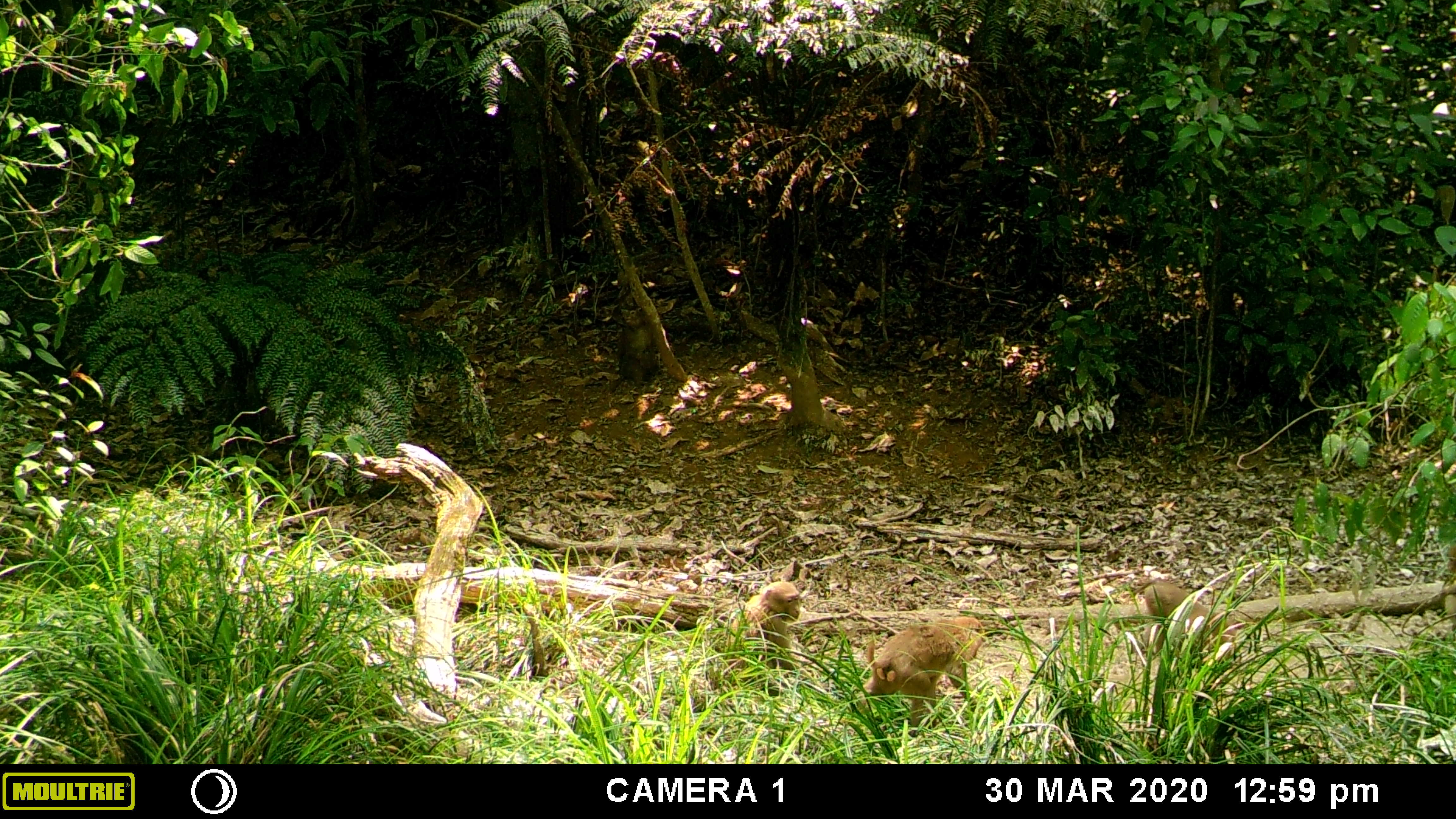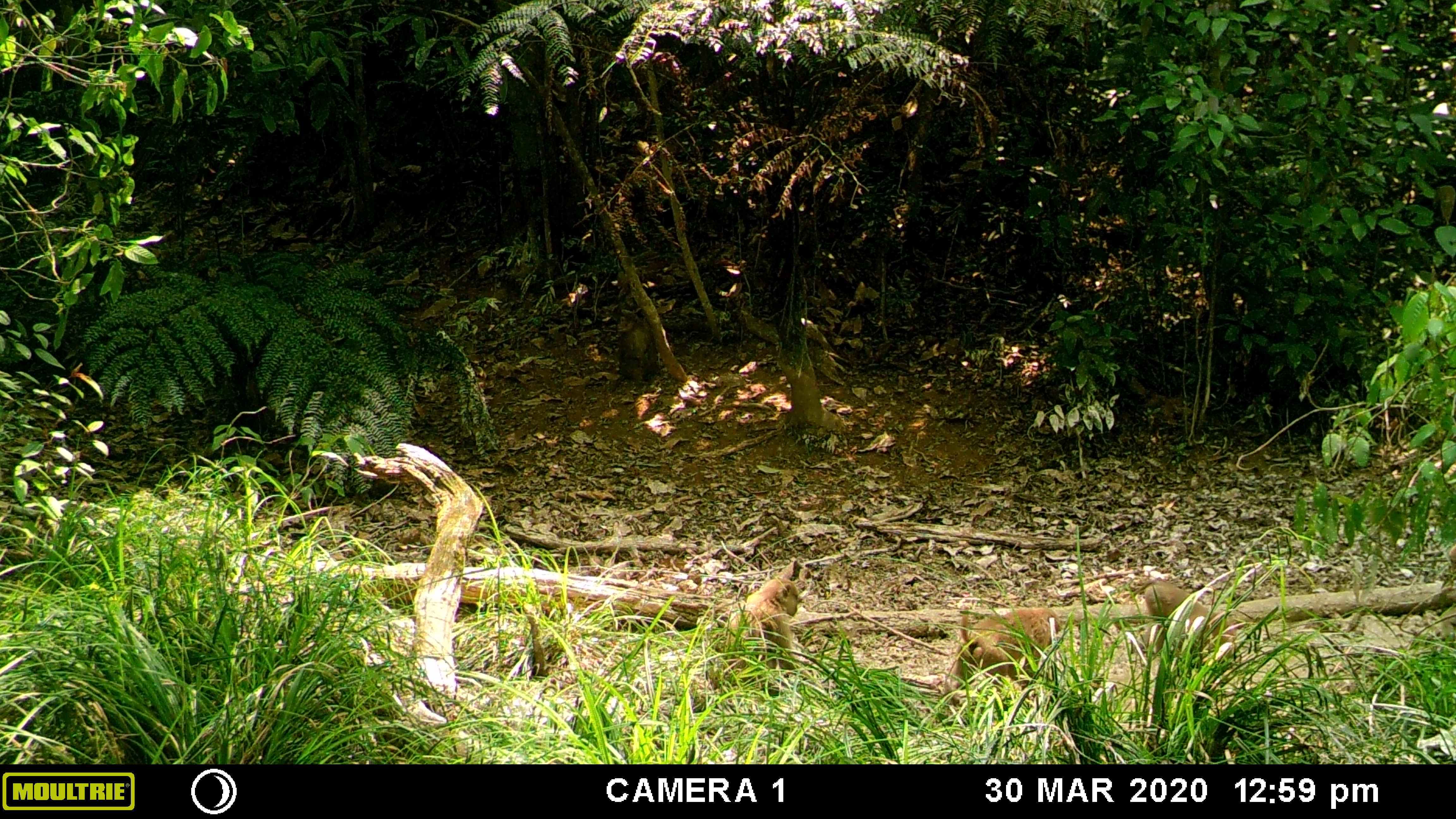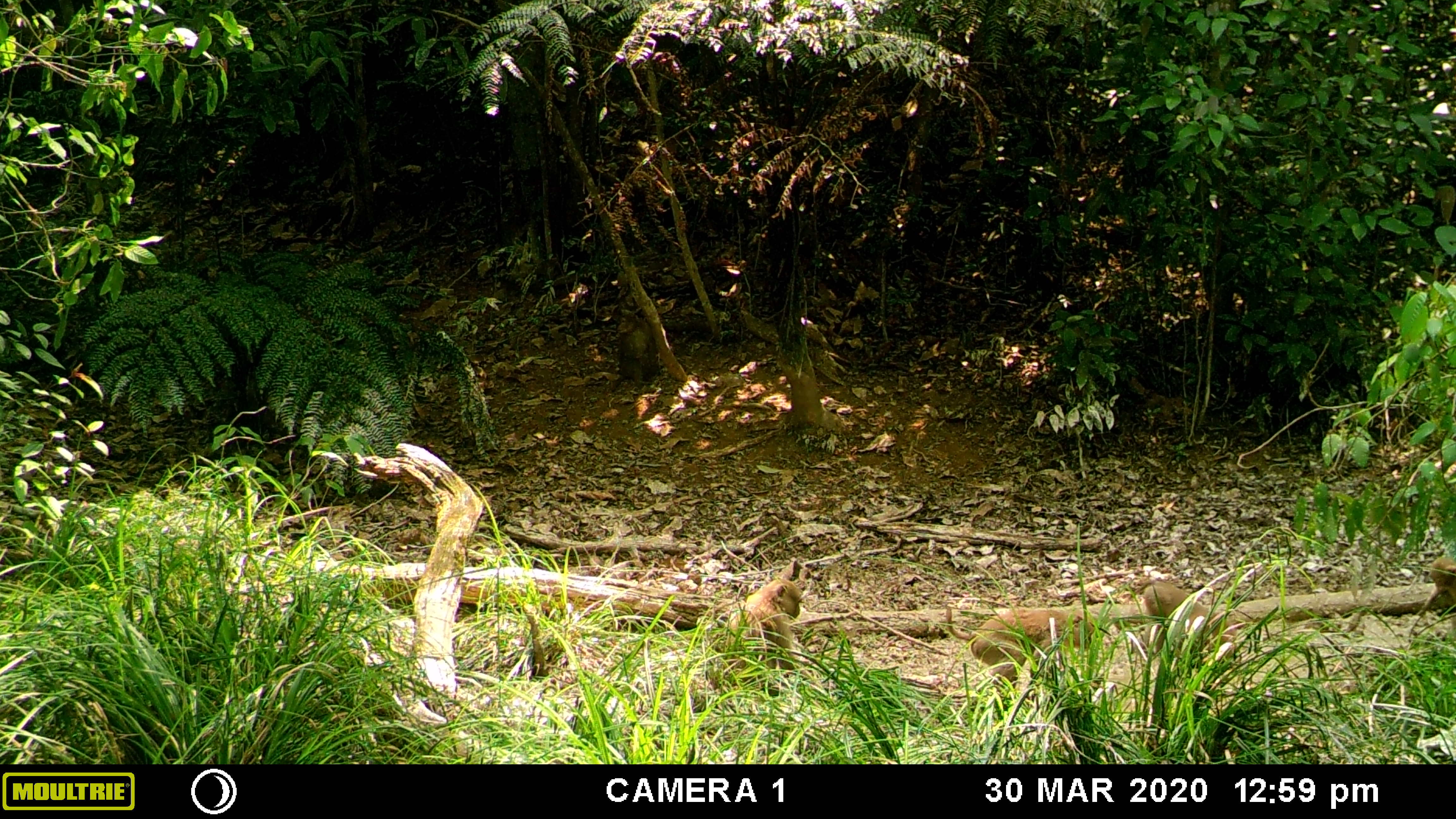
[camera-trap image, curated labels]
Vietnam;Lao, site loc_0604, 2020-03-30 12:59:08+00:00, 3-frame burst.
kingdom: Animalia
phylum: Chordata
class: Mammalia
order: Primates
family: Cercopithecidae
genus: Macaca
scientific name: Macaca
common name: macaques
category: assam or rhesus macaque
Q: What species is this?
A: Assam or rhesus macaque (macaques) (Macaca).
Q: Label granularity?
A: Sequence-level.